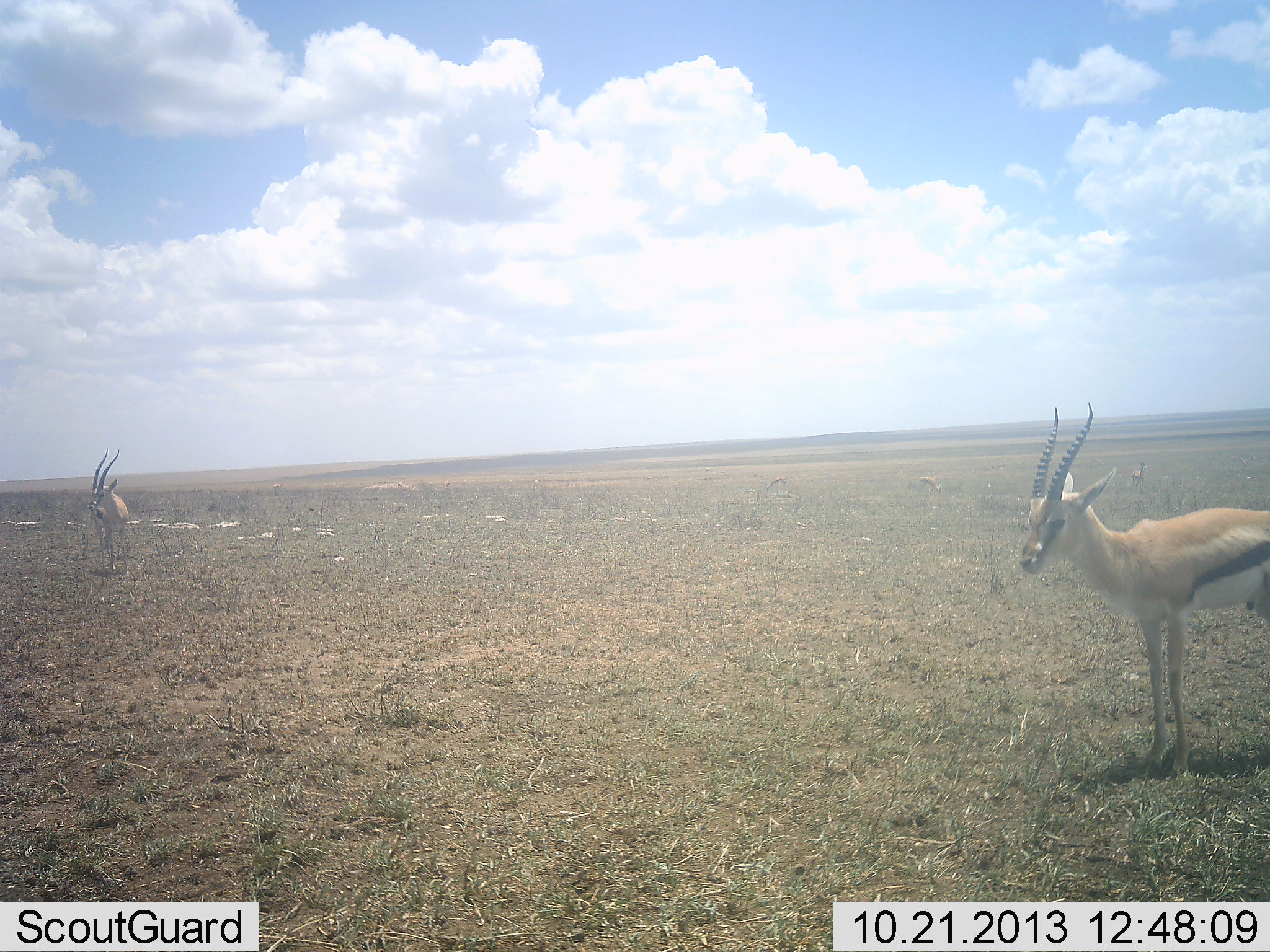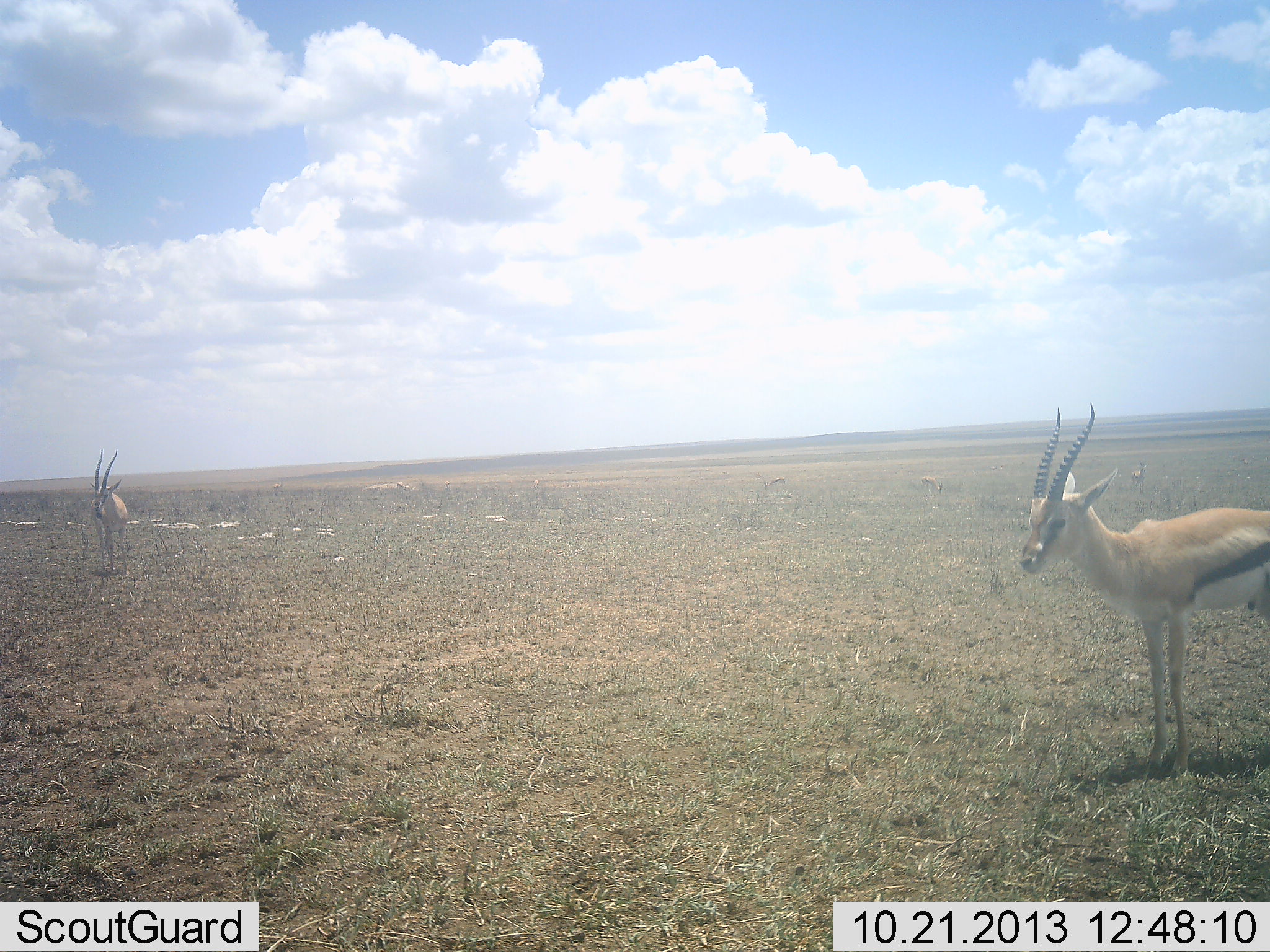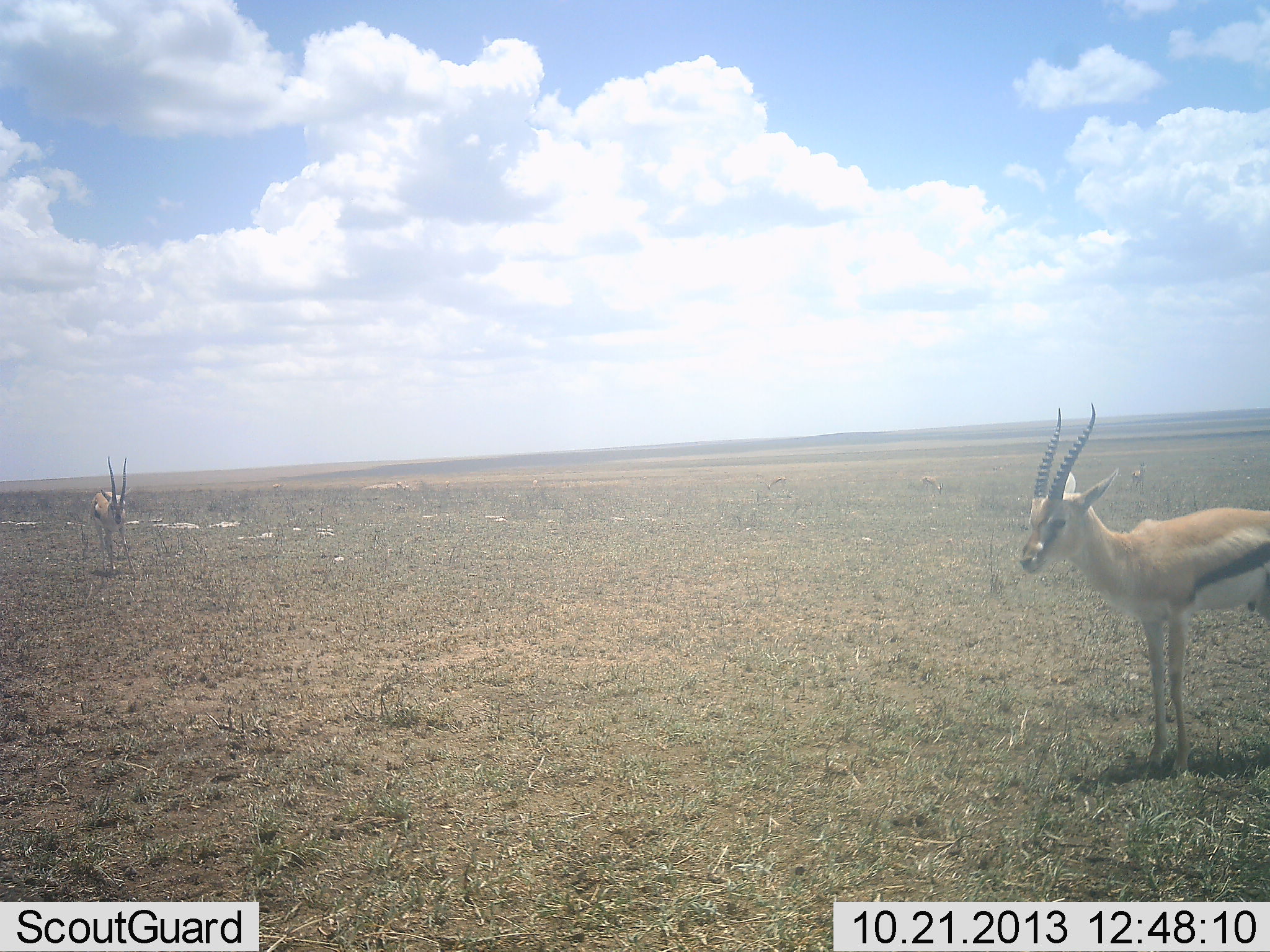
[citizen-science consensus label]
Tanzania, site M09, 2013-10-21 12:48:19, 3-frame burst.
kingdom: Animalia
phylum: Chordata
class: Mammalia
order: Artiodactyla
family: Bovidae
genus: Eudorcas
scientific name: Eudorcas thomsonii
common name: thomson's gazelle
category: gazellethomsons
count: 2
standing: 90%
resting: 5%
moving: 10%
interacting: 0%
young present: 0%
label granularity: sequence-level